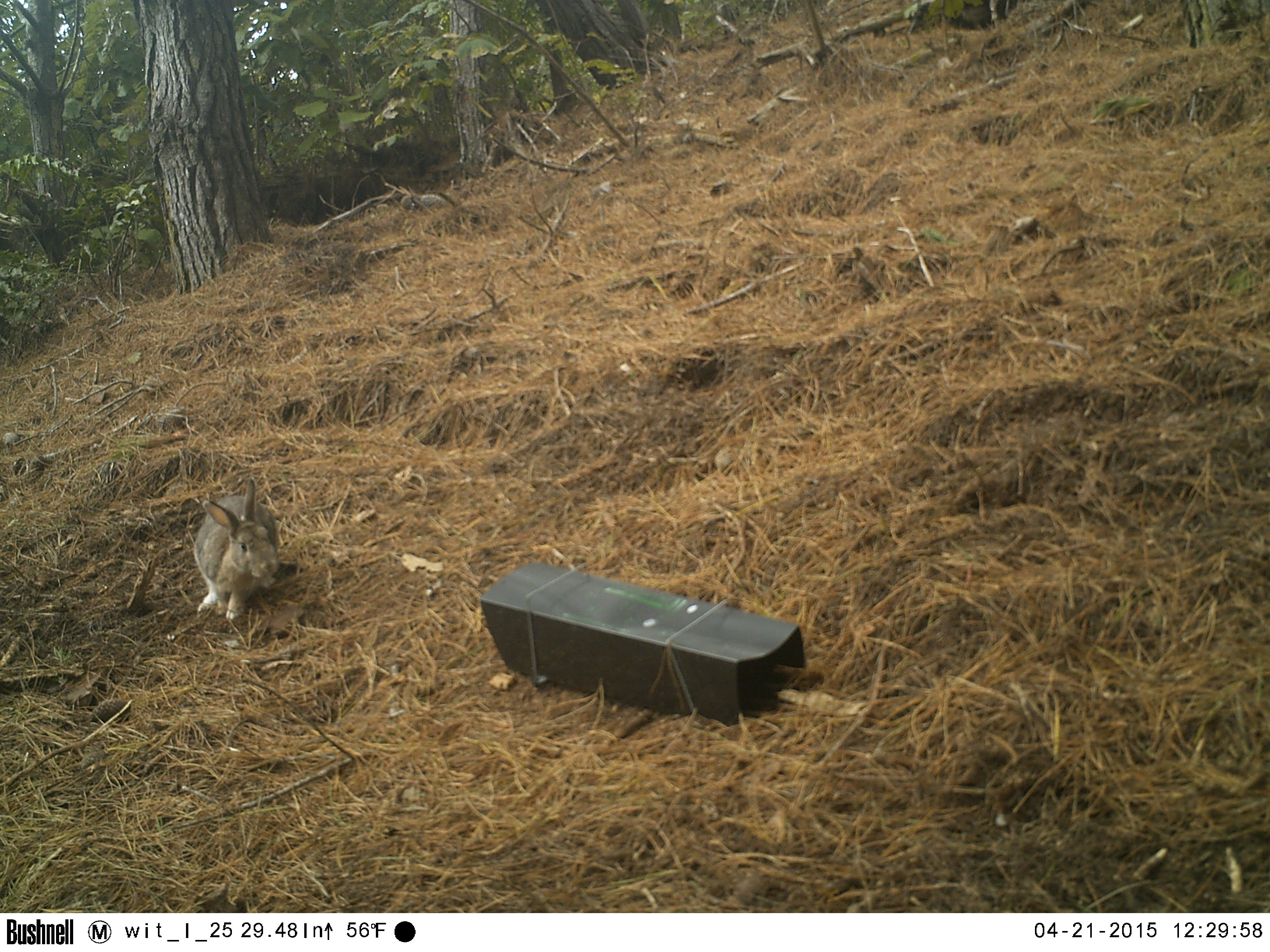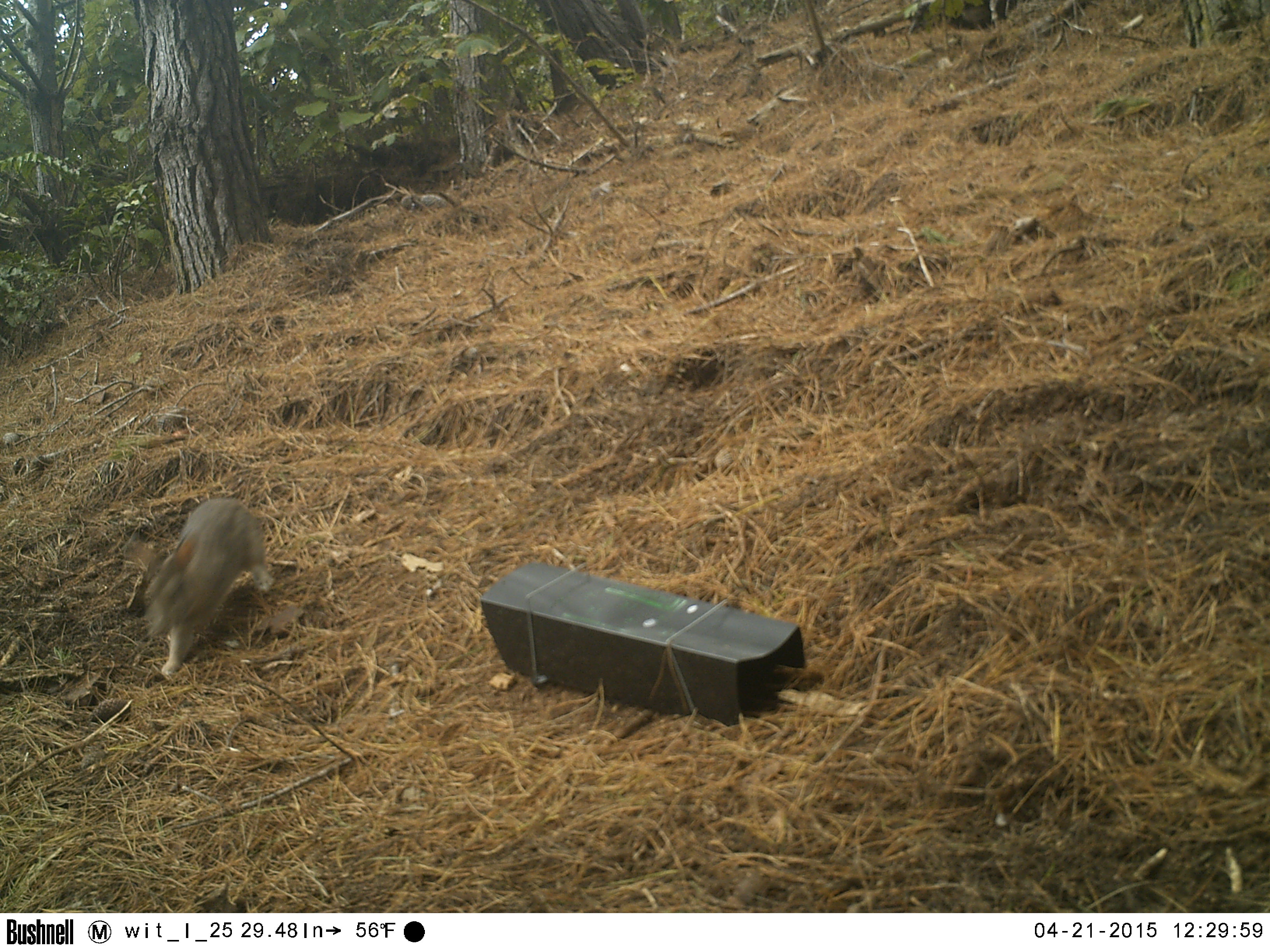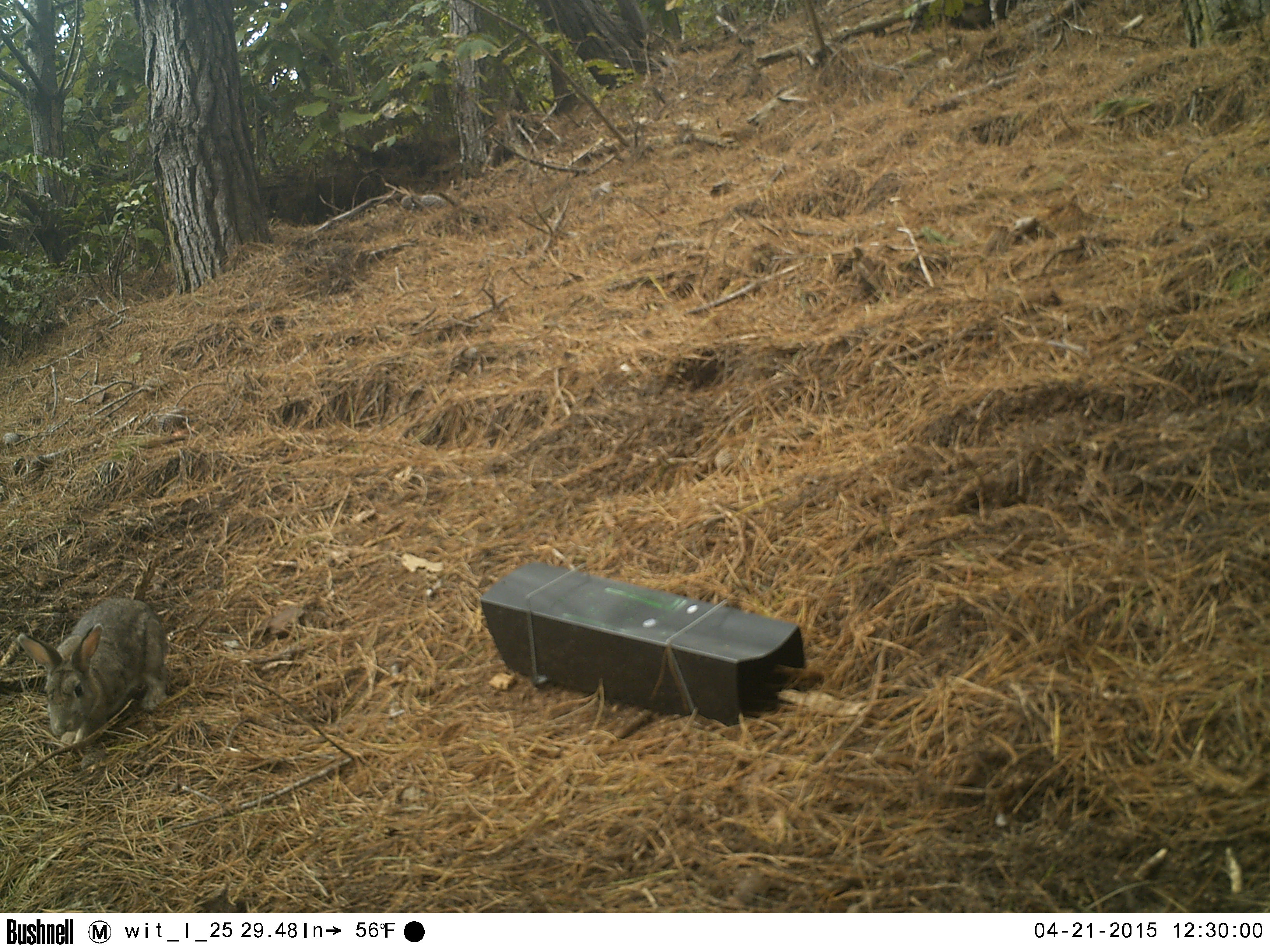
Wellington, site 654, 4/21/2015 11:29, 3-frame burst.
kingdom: Animalia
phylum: Chordata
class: Mammalia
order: Lagomorpha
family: Leporidae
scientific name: Leporidae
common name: rabbit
Rabbit (Leporidae).